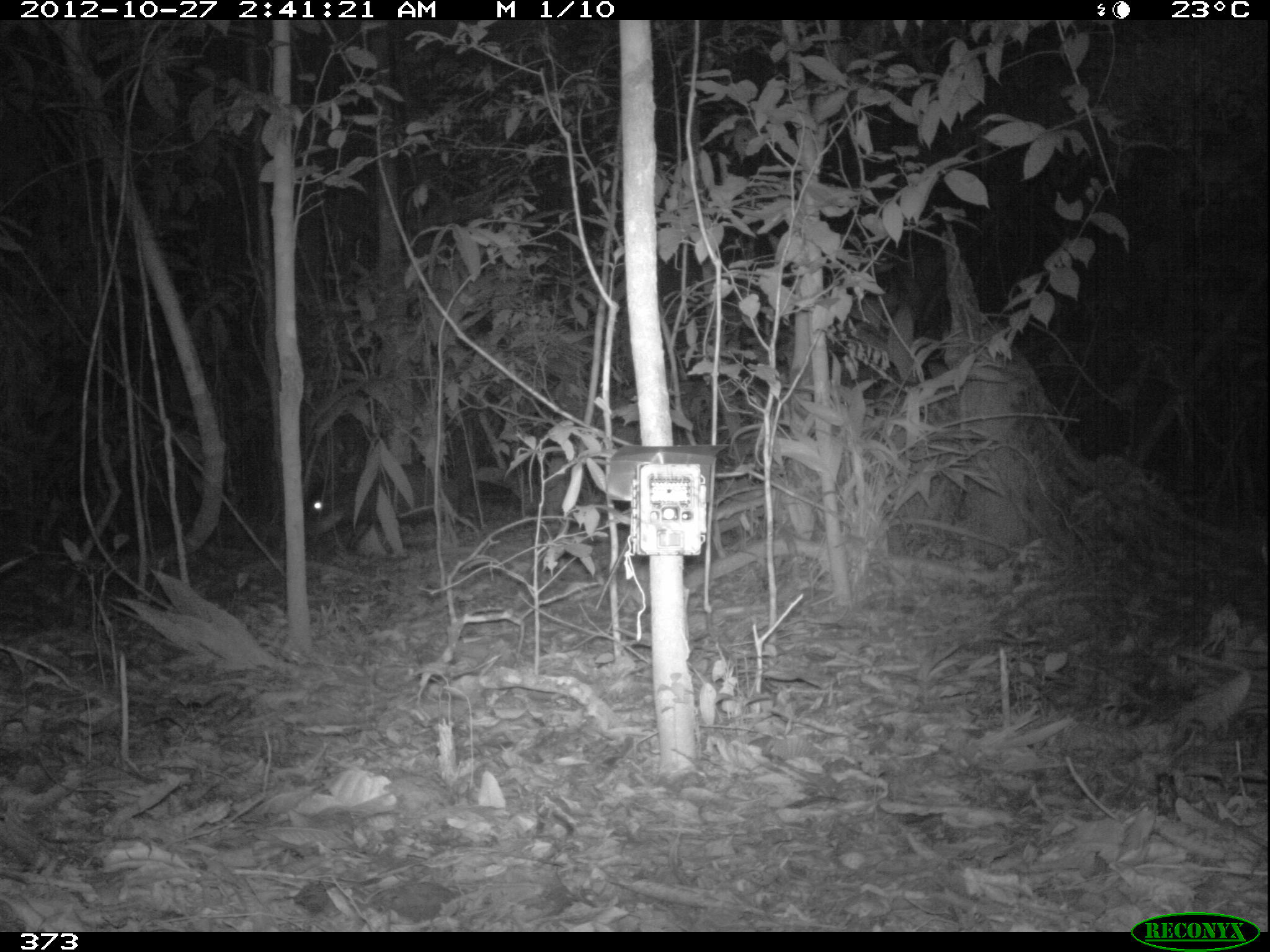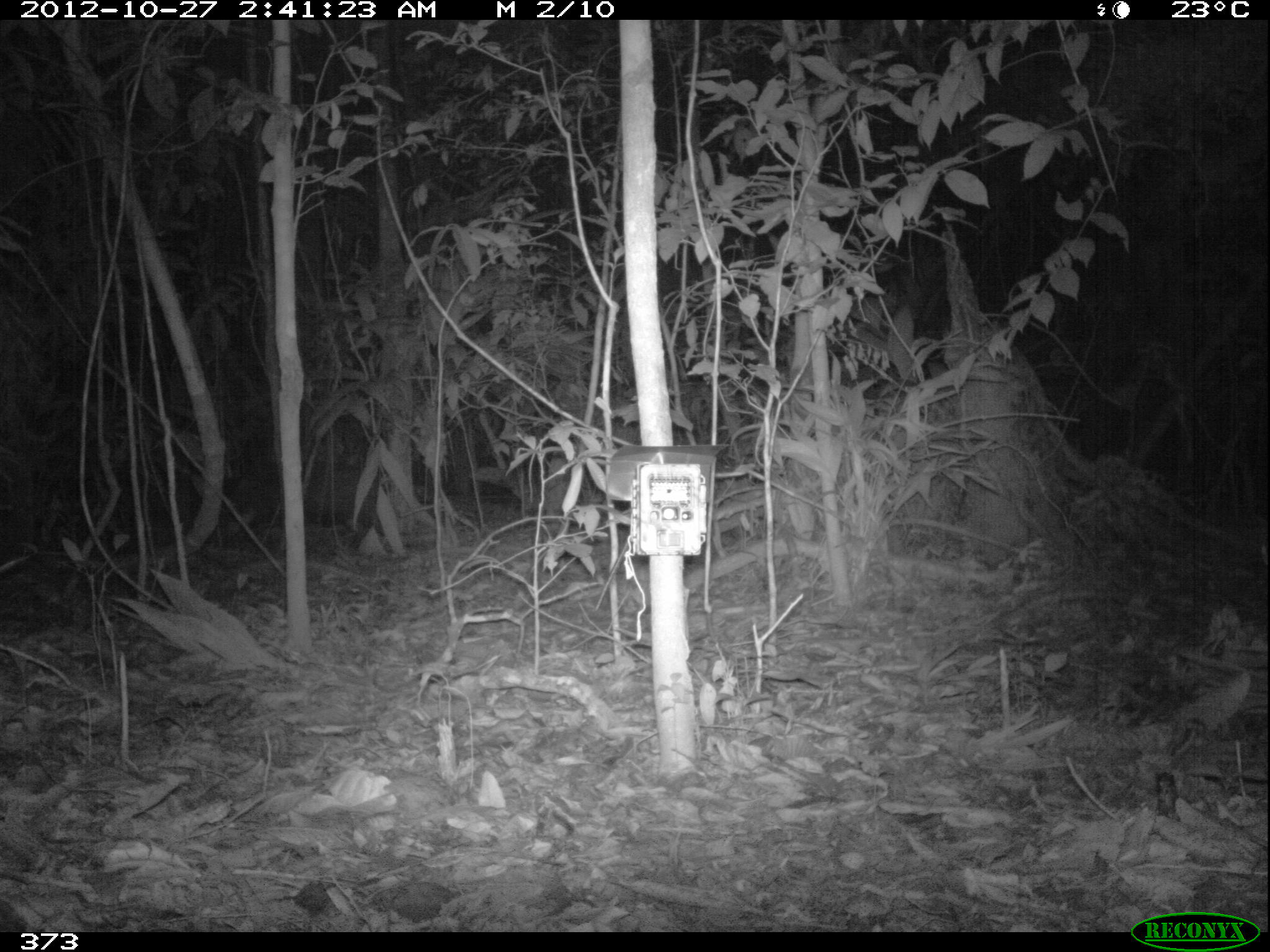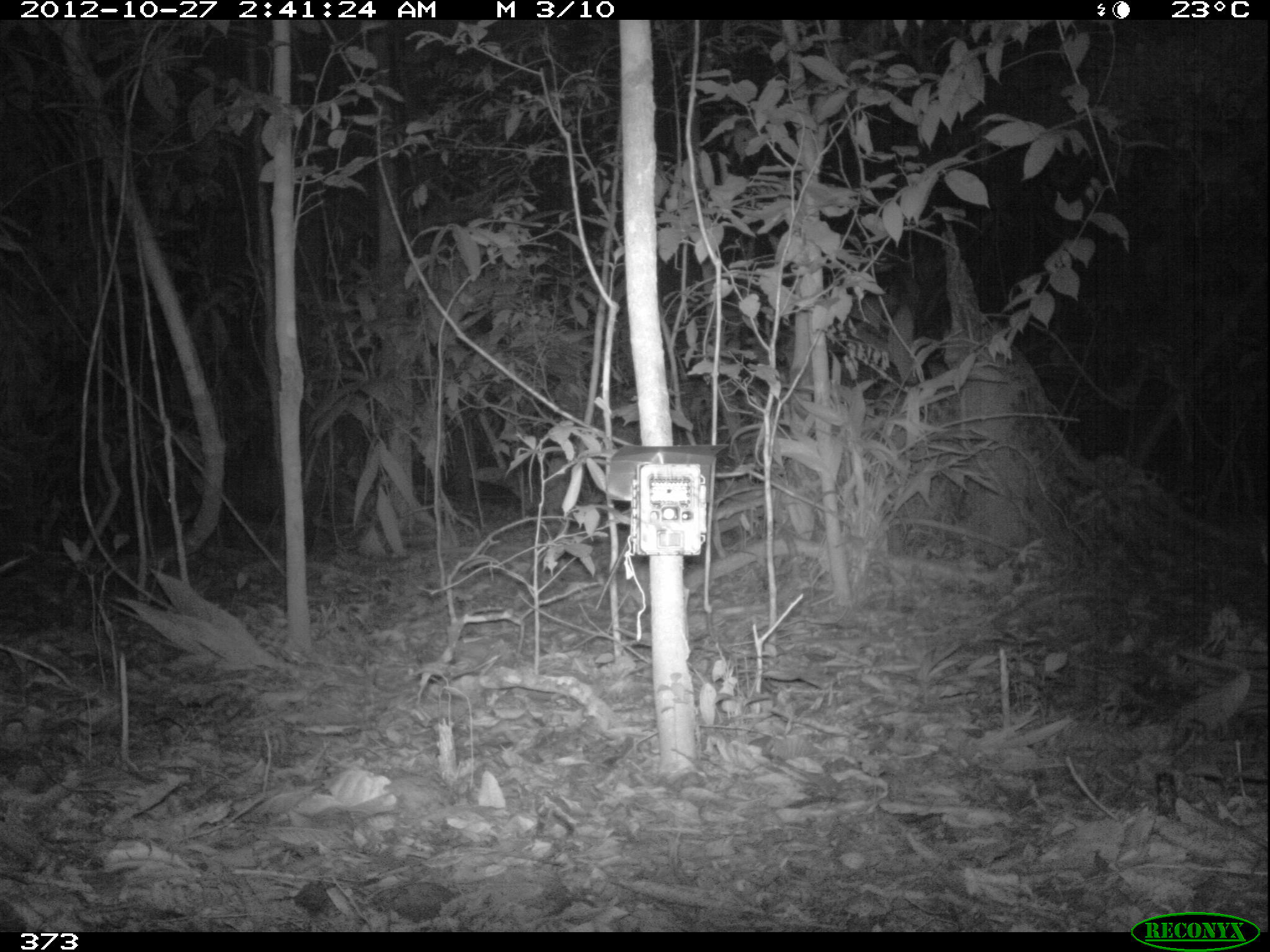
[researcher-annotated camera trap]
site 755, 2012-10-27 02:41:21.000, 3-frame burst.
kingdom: Animalia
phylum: Chordata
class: Mammalia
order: Artiodactyla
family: Tayassuidae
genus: Tayassu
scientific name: Tayassu pecari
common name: white-lipped peccary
Tayassu pecari (white-lipped peccary).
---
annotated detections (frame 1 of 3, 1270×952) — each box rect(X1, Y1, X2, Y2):
tayassu pecari: rect(301, 461, 461, 556)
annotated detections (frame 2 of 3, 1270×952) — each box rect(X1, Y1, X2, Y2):
tayassu pecari: rect(217, 459, 402, 559)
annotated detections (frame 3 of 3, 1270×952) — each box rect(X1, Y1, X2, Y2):
tayassu pecari: rect(167, 449, 322, 555)